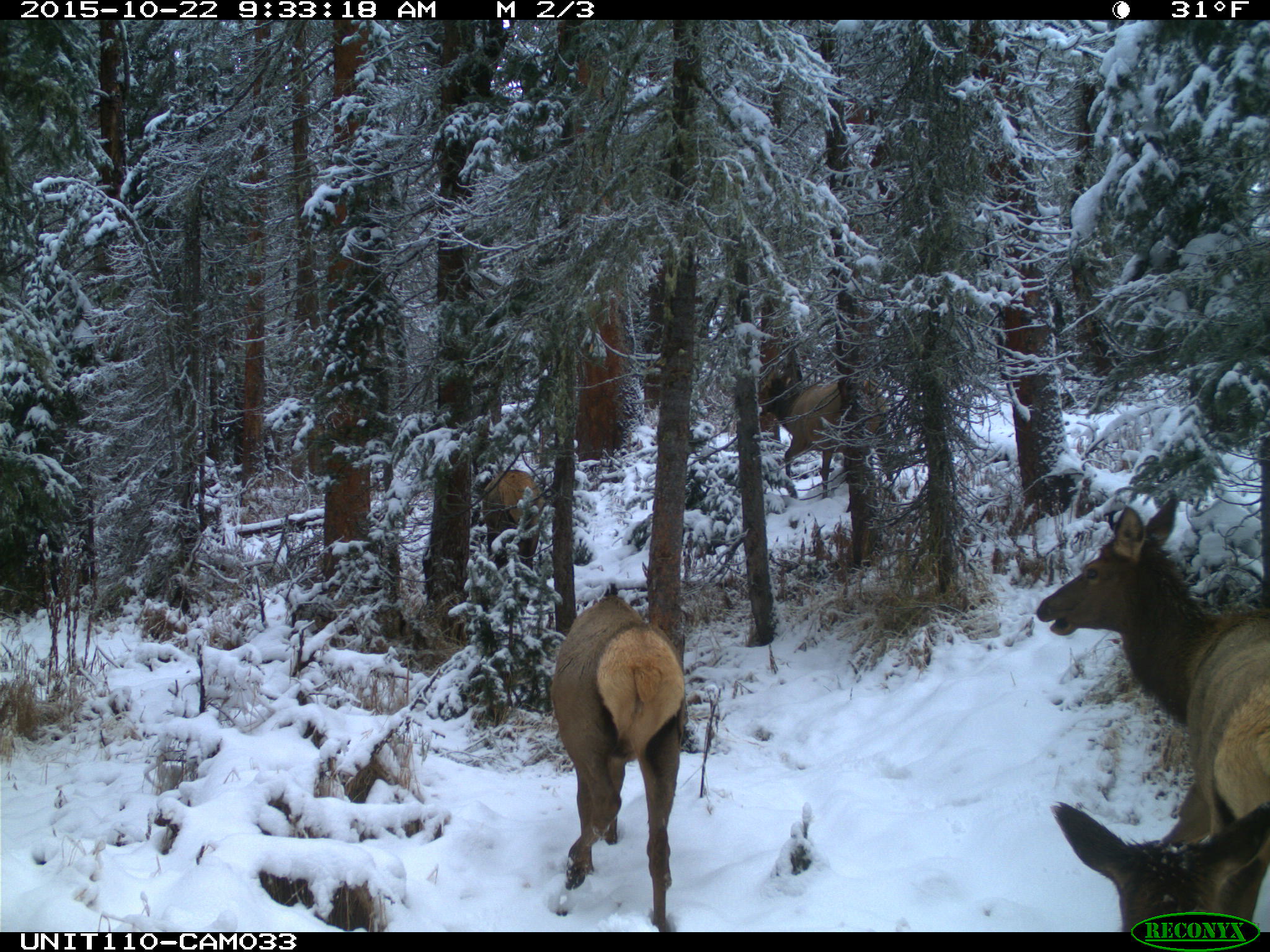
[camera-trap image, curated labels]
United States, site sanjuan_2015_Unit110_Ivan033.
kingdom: Animalia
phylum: Chordata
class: Mammalia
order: Artiodactyla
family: Cervidae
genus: Cervus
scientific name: Cervus elaphus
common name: red deer